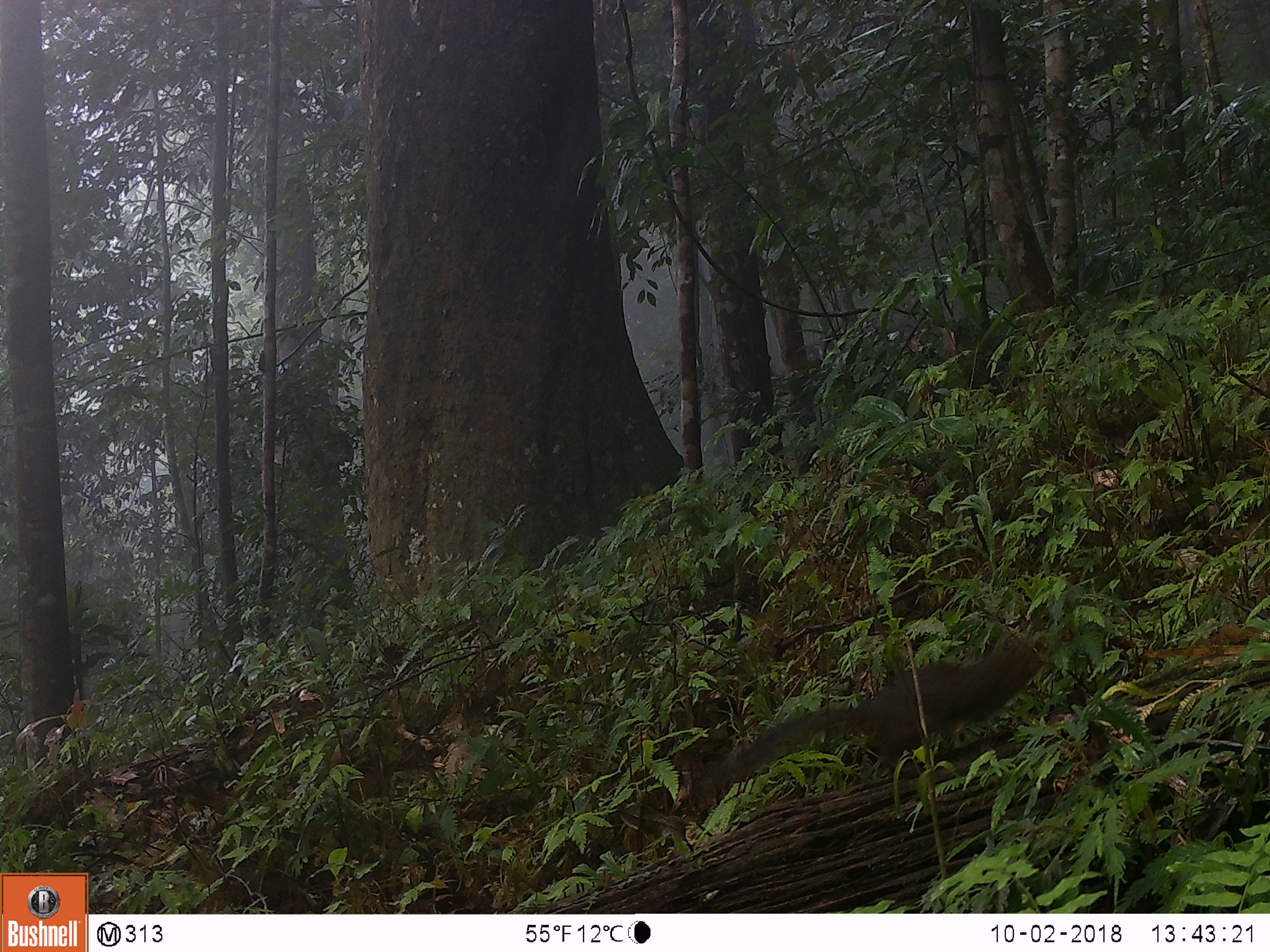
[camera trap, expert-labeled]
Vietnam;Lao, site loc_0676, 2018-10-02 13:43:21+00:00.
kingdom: Animalia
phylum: Chordata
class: Mammalia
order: Rodentia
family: Sciuridae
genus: Sciurus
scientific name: Sciurus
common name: squirrel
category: unidentified squirrel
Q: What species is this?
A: Unidentified squirrel (squirrel) (Sciurus).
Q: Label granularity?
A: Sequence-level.